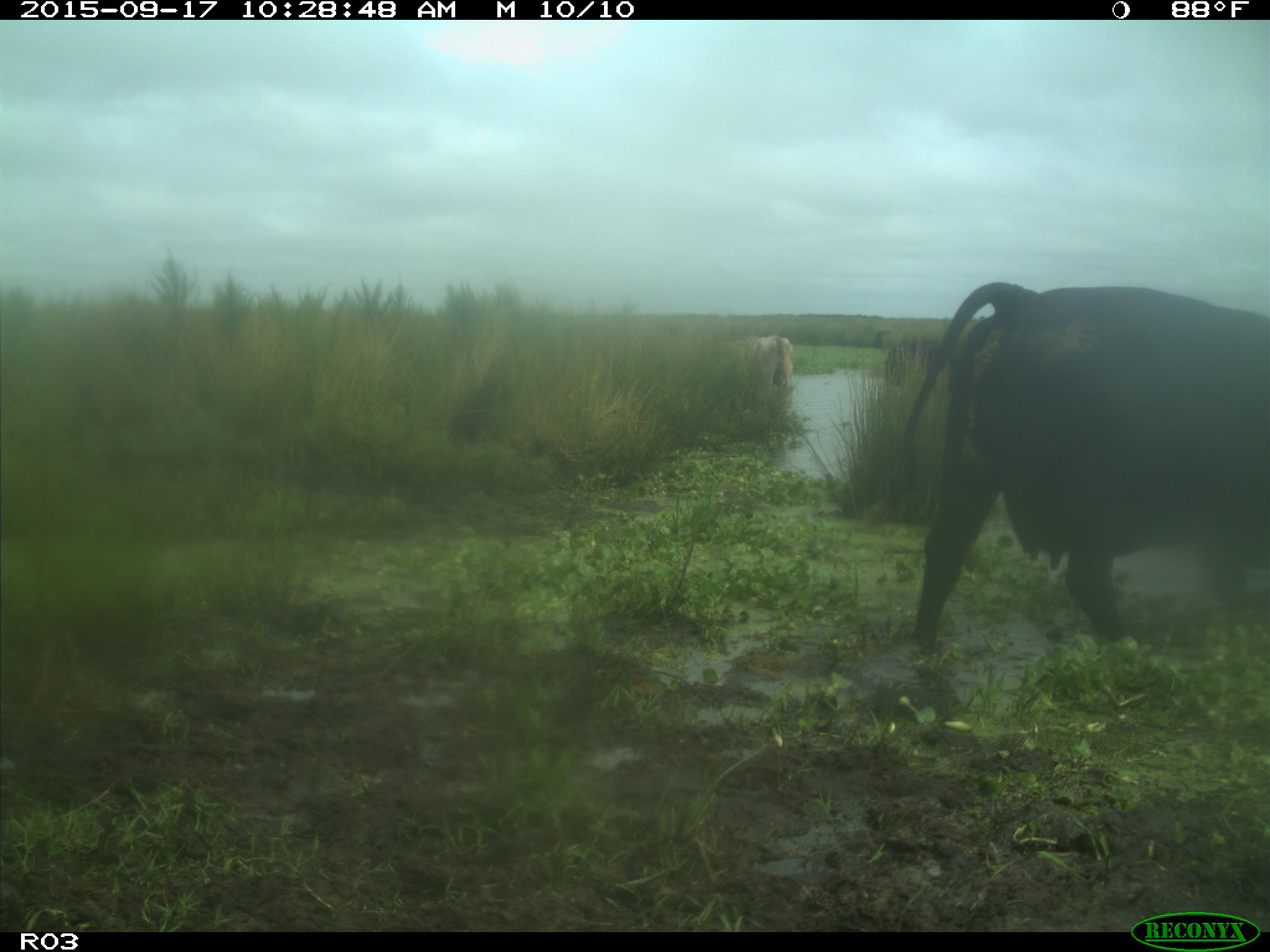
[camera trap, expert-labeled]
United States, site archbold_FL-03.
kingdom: Animalia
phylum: Chordata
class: Mammalia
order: Artiodactyla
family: Bovidae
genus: Bos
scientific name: Bos taurus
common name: domestic cow